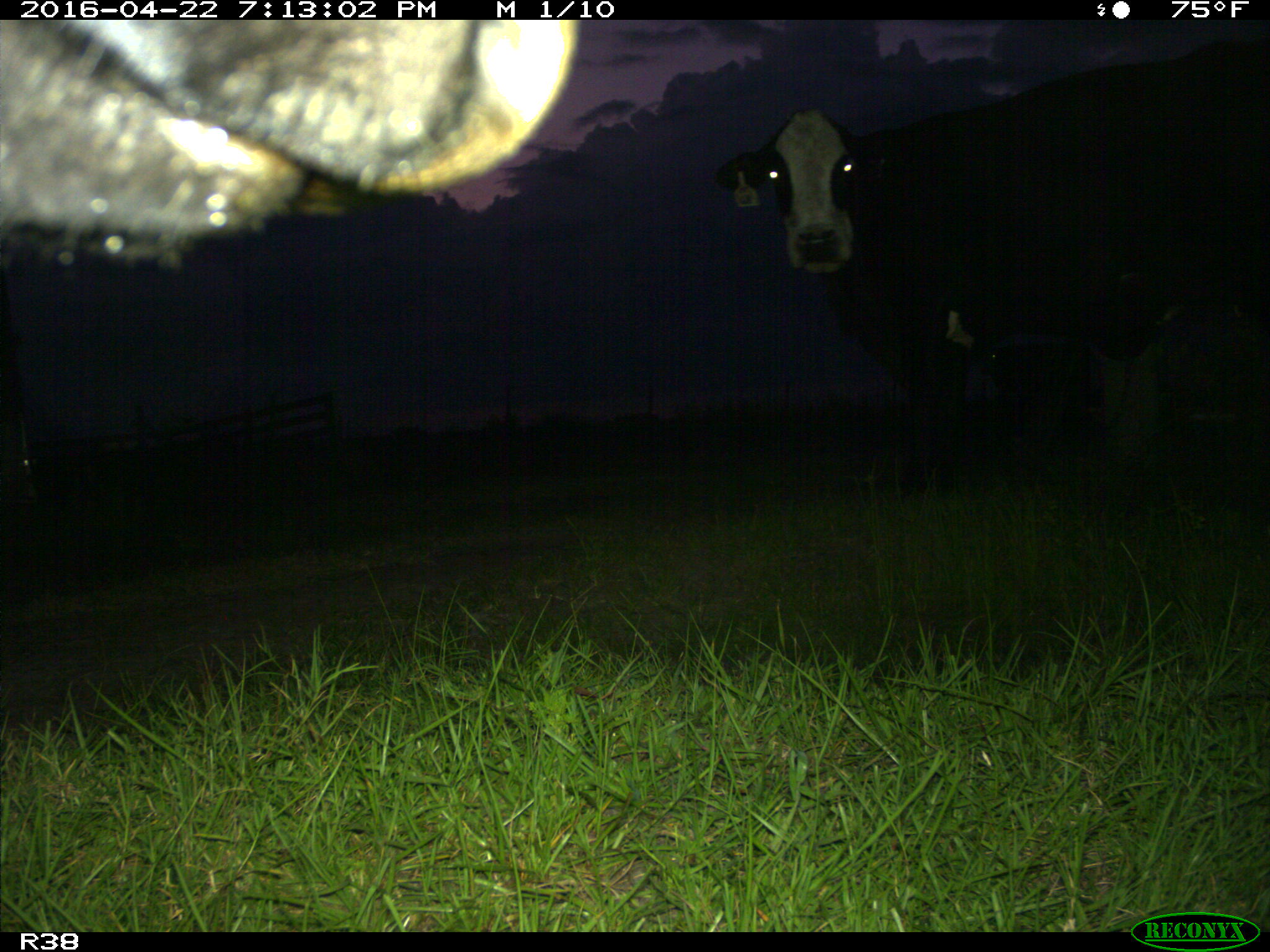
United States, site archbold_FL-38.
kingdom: Animalia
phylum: Chordata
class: Mammalia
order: Artiodactyla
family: Bovidae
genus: Bos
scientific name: Bos taurus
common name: domestic cow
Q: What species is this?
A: Bos taurus (domestic cow).